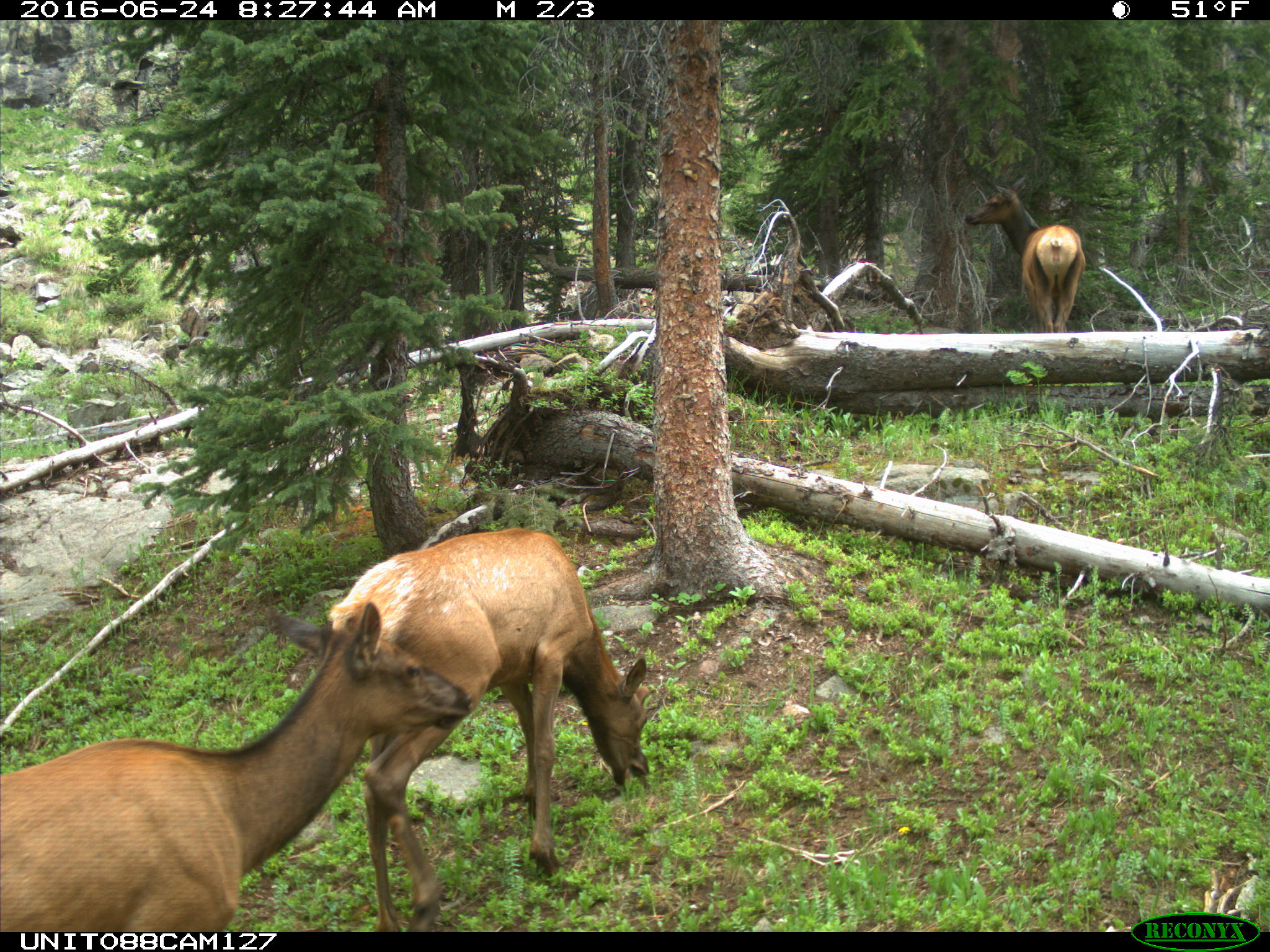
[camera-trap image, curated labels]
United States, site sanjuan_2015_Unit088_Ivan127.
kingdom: Animalia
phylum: Chordata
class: Mammalia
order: Artiodactyla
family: Cervidae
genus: Cervus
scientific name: Cervus elaphus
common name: red deer